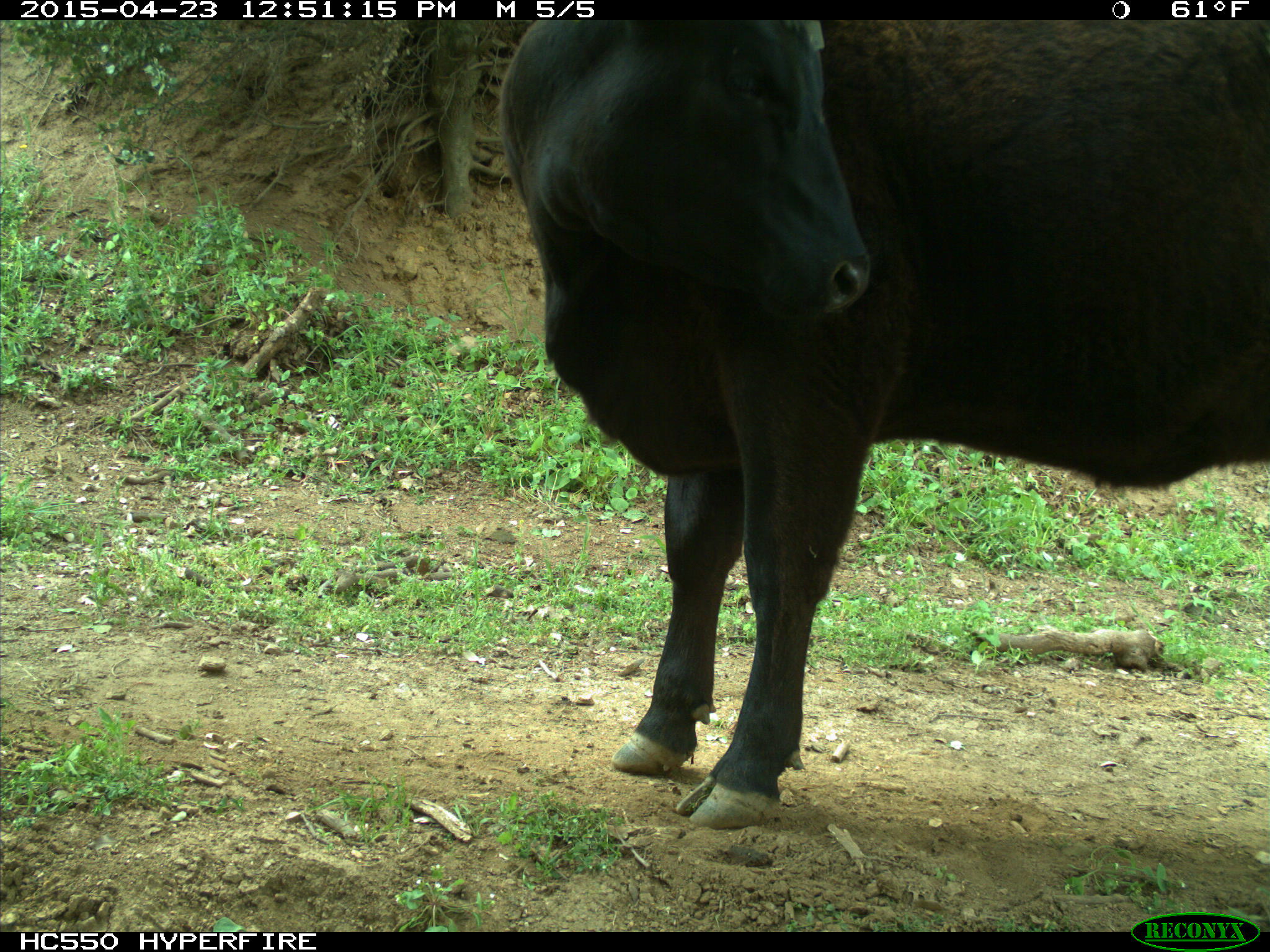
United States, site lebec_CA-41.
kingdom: Animalia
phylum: Chordata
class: Mammalia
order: Artiodactyla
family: Bovidae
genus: Bos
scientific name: Bos taurus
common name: domestic cow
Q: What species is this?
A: Bos taurus (domestic cow).